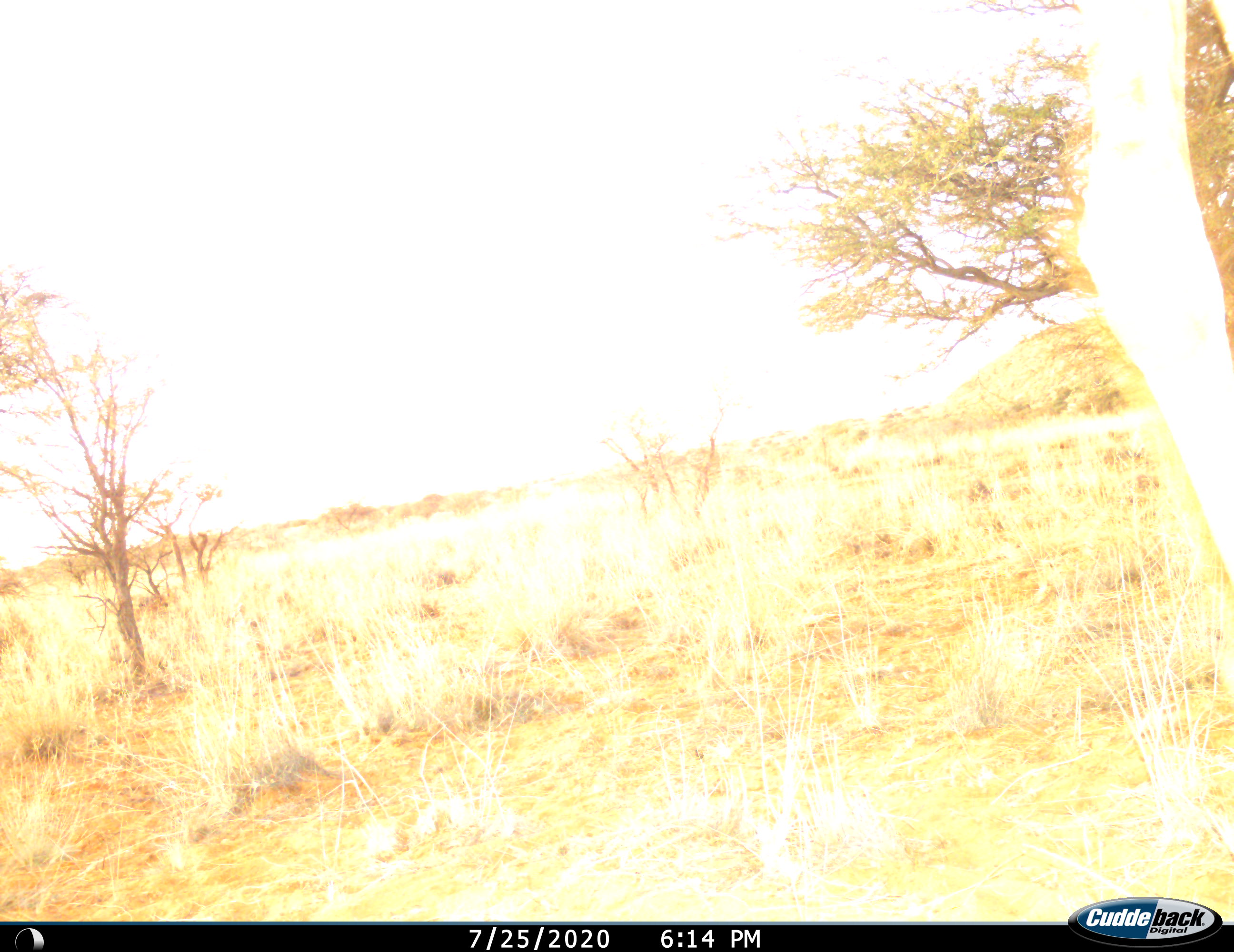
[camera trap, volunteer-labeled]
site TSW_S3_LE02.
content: unidentified animal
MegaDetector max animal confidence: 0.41